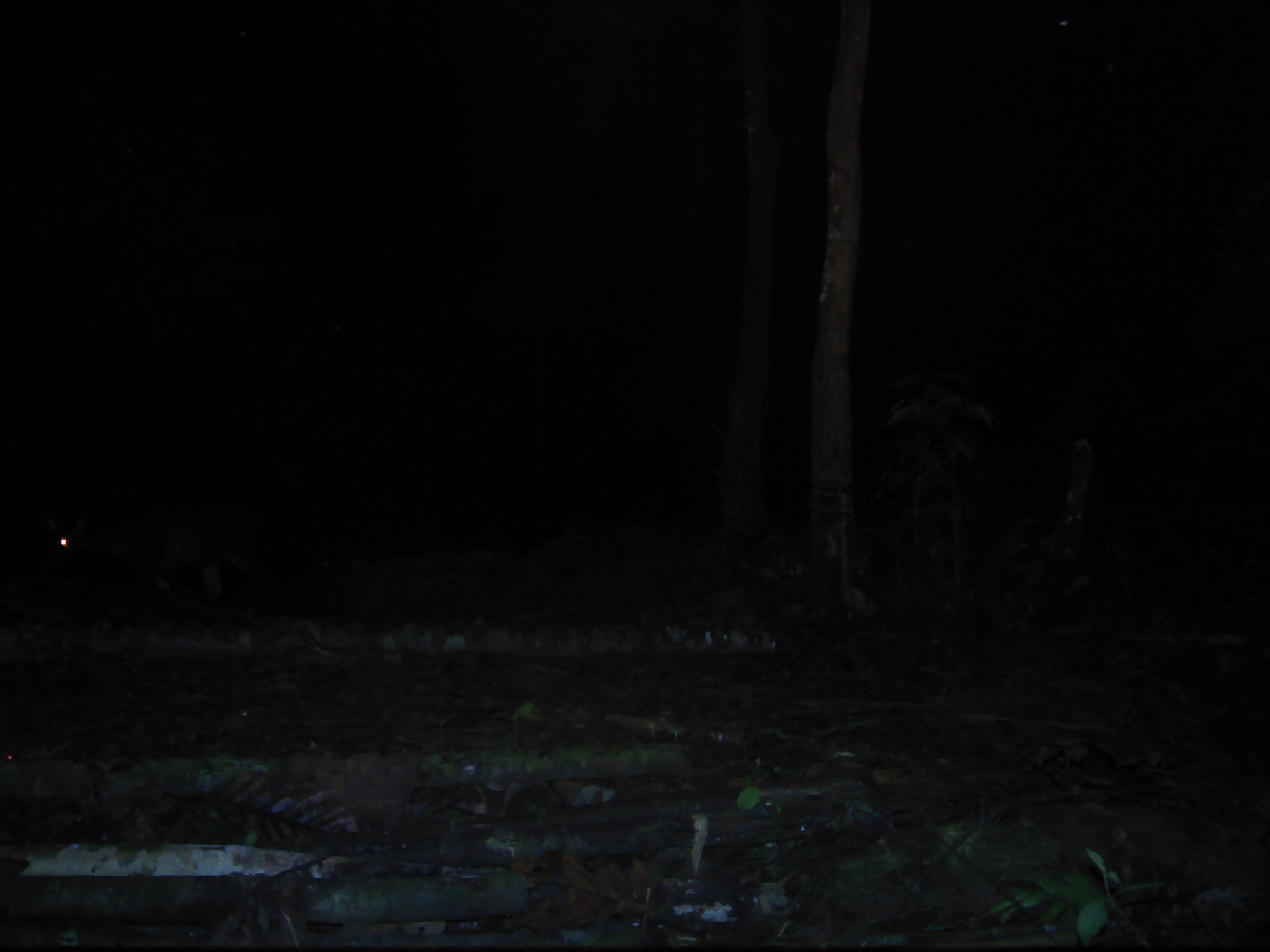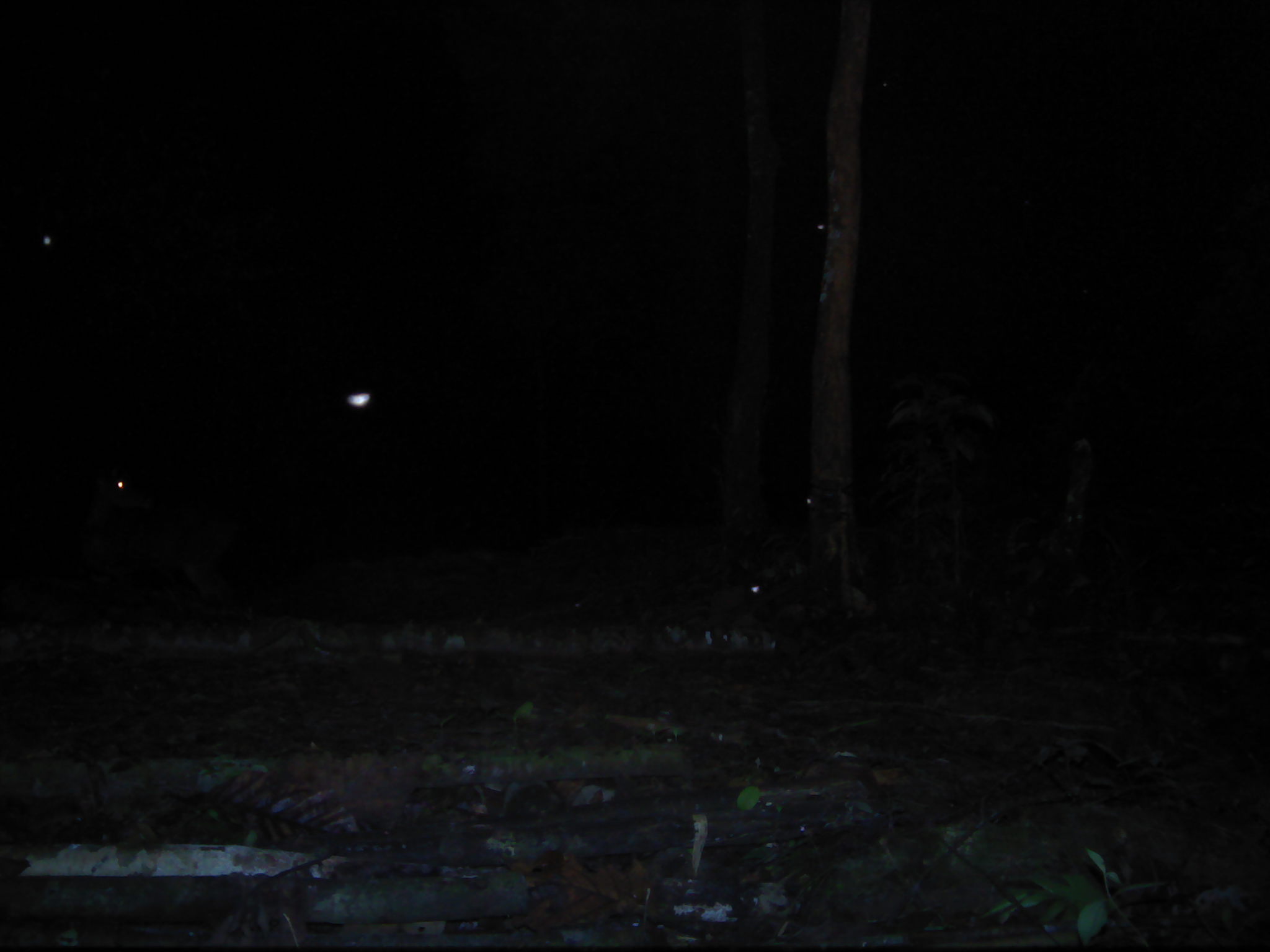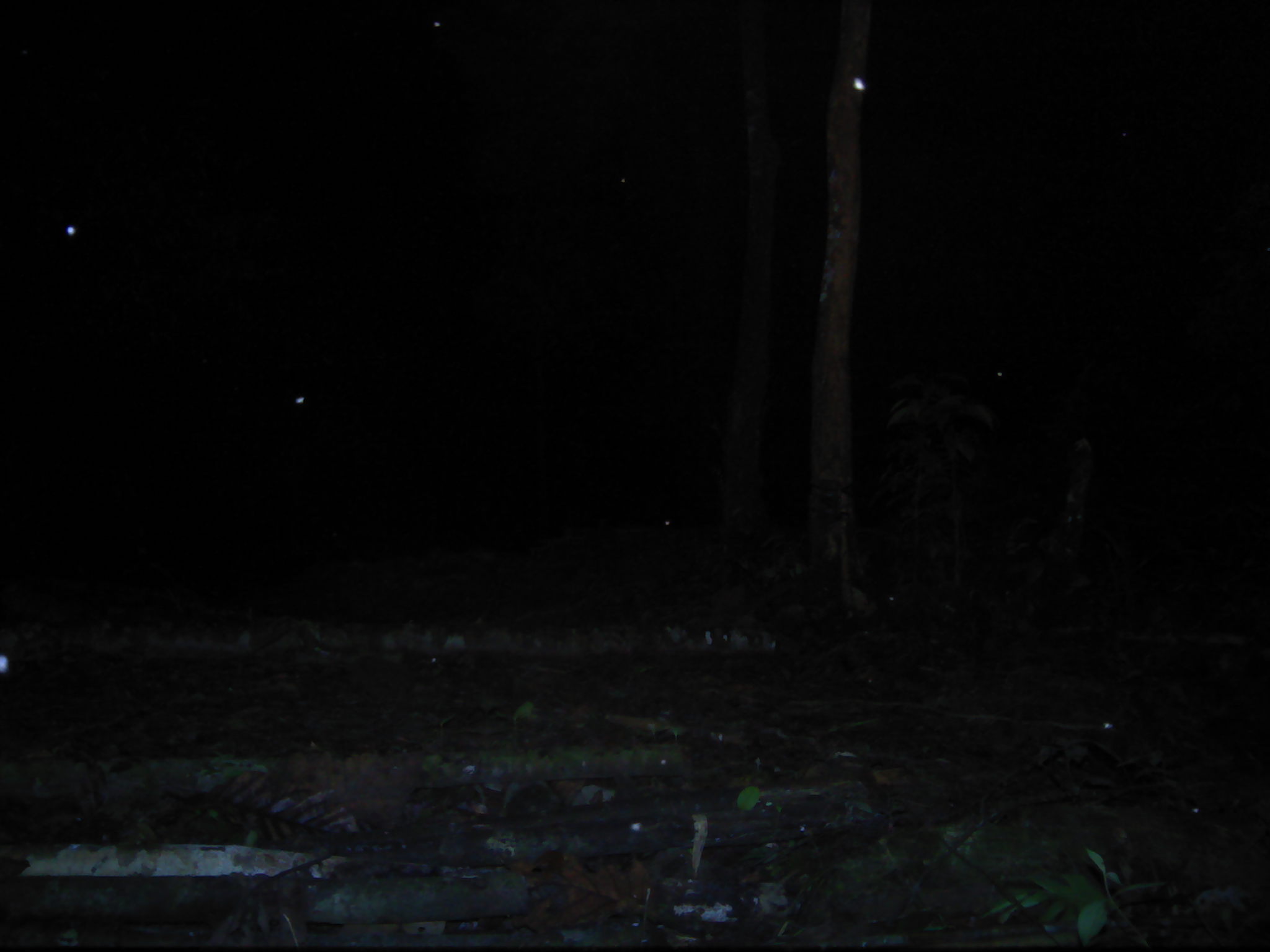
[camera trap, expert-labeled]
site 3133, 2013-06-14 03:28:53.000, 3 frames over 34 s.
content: unidentified animal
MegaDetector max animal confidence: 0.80